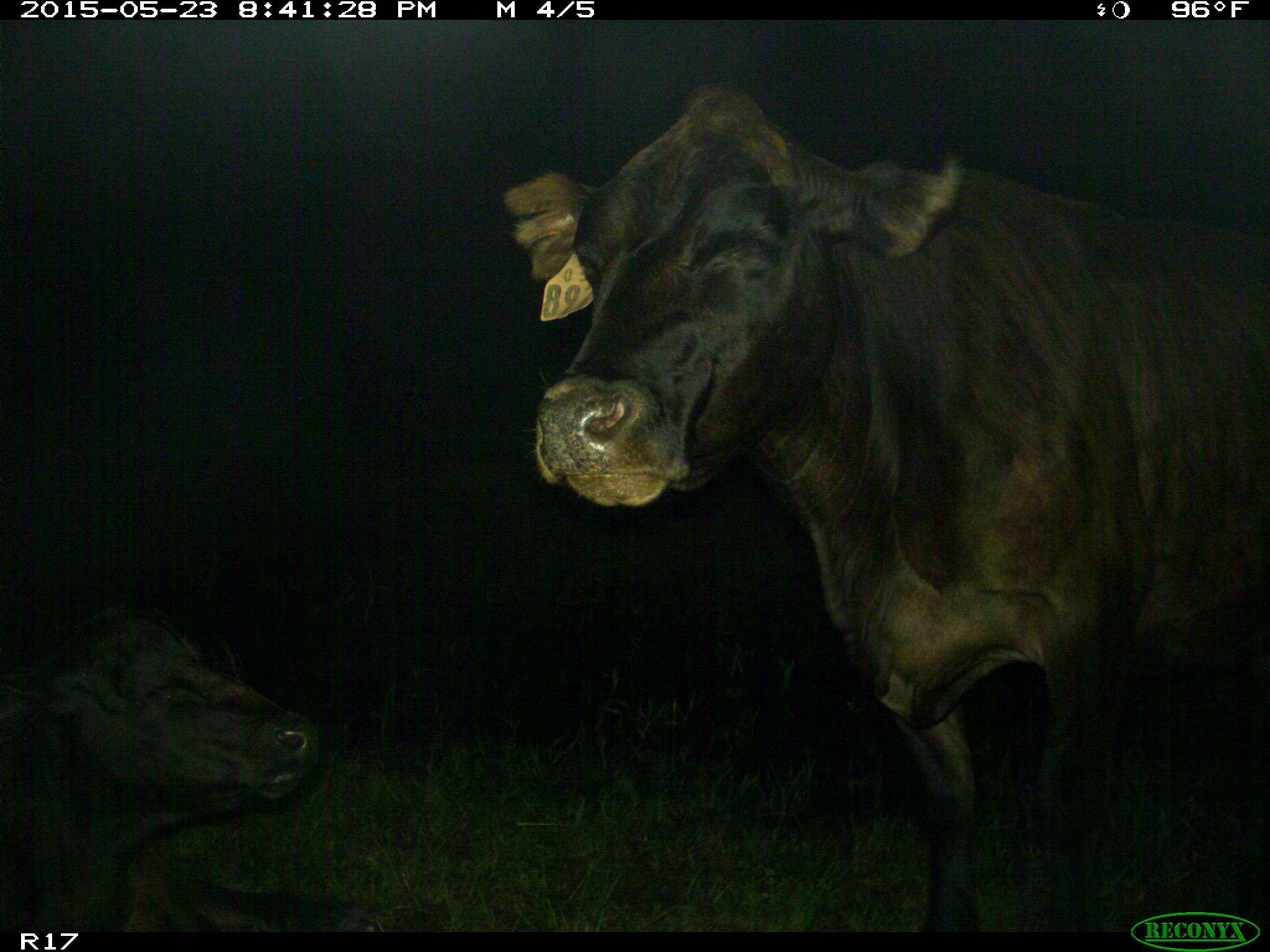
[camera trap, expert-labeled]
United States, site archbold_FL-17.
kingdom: Animalia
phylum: Chordata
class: Mammalia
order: Artiodactyla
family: Bovidae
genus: Bos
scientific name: Bos taurus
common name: domestic cow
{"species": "Bos taurus (domestic cow)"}